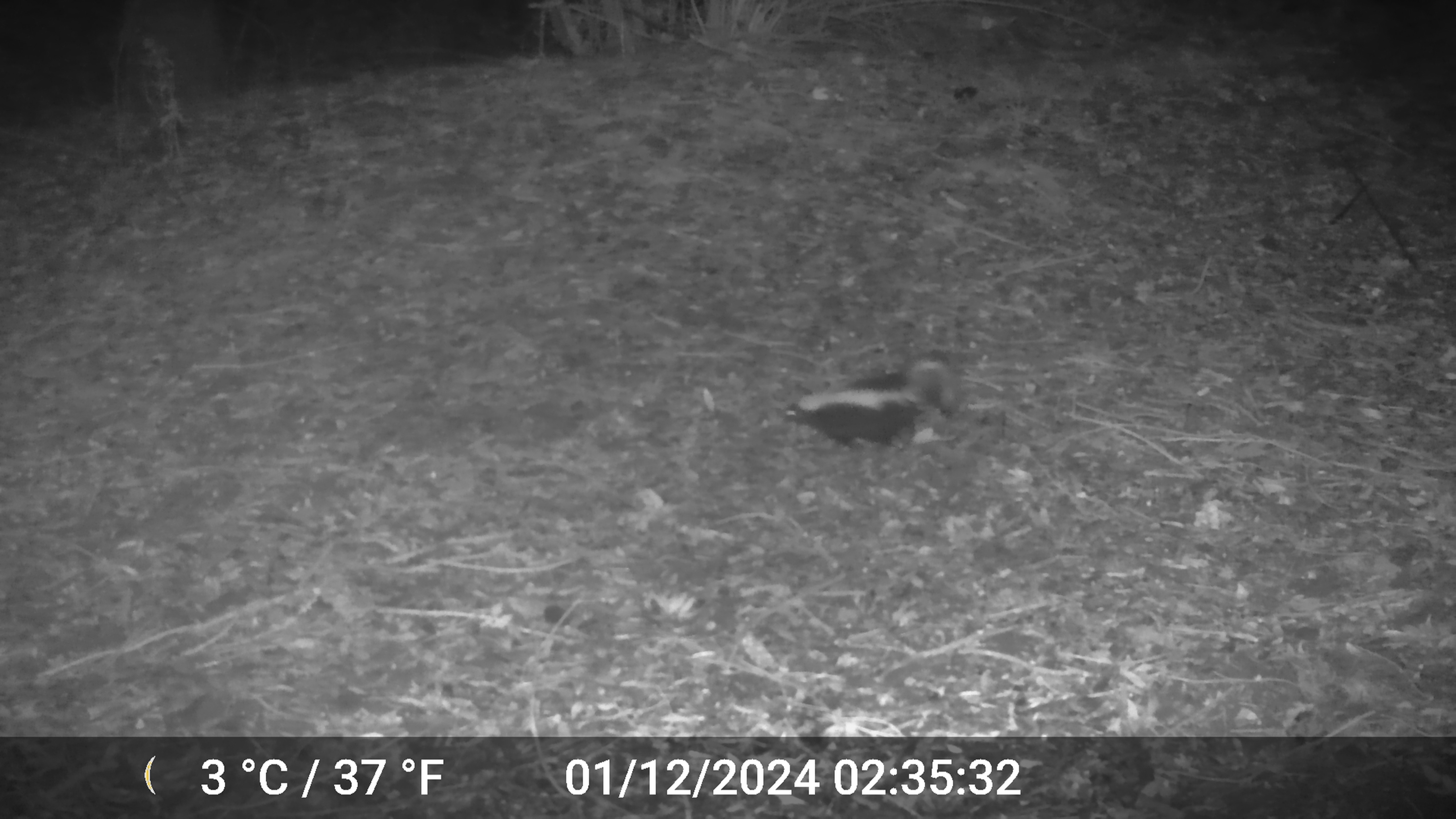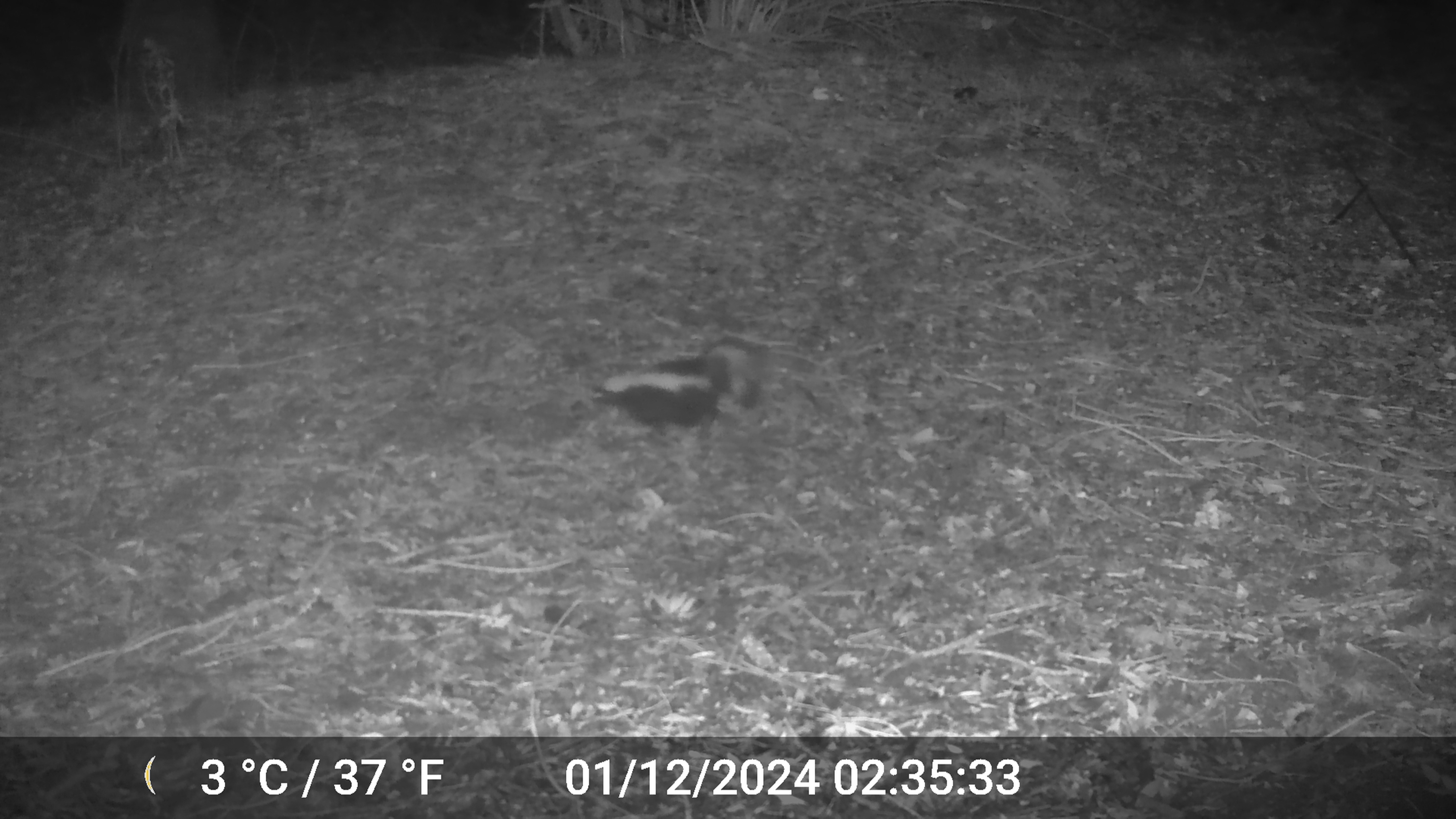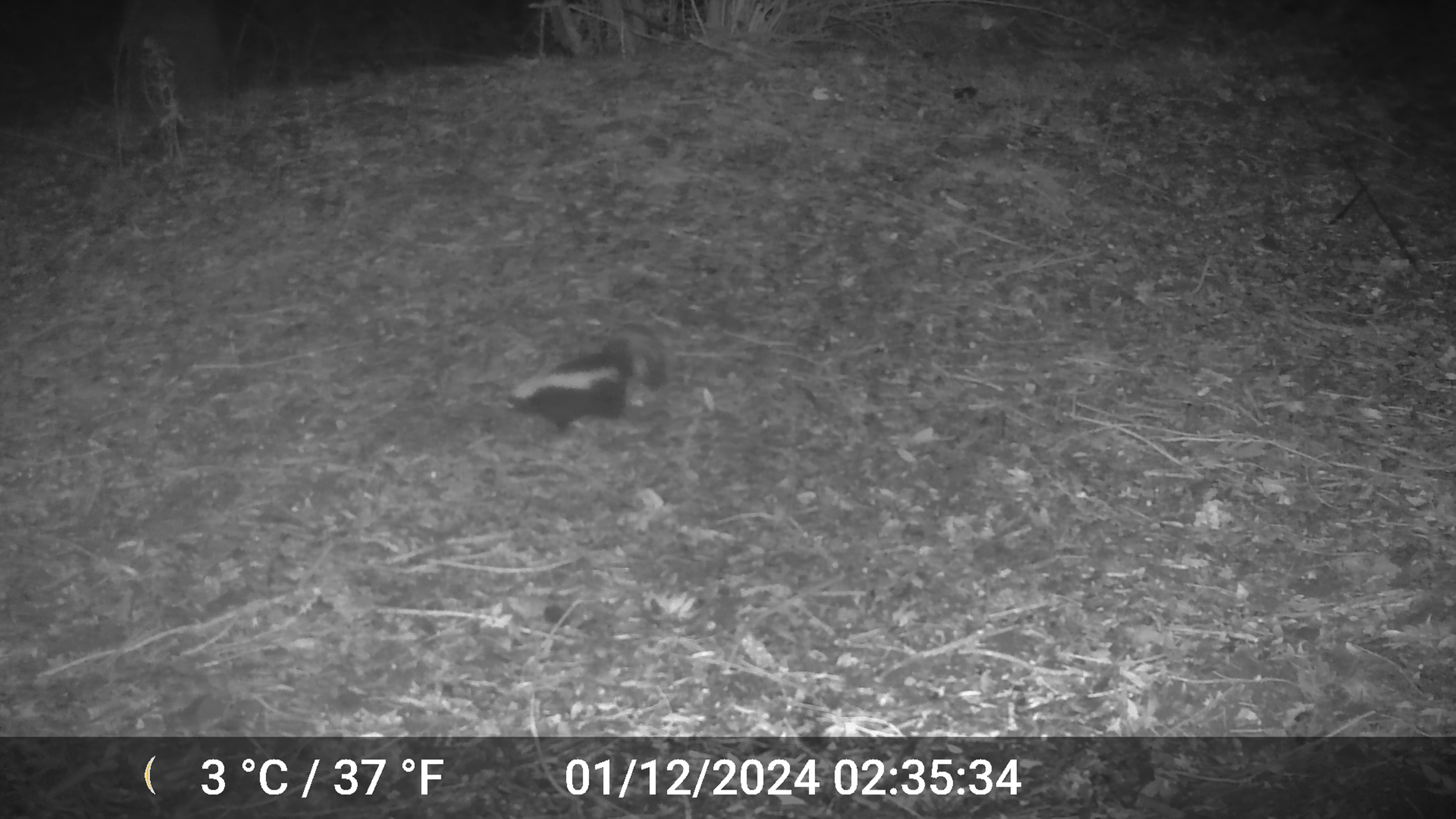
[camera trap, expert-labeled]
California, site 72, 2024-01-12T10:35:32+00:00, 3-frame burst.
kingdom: Animalia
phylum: Chordata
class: Mammalia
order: Carnivora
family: Mephitidae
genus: Mephitis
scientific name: Mephitis mephitis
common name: striped skunk